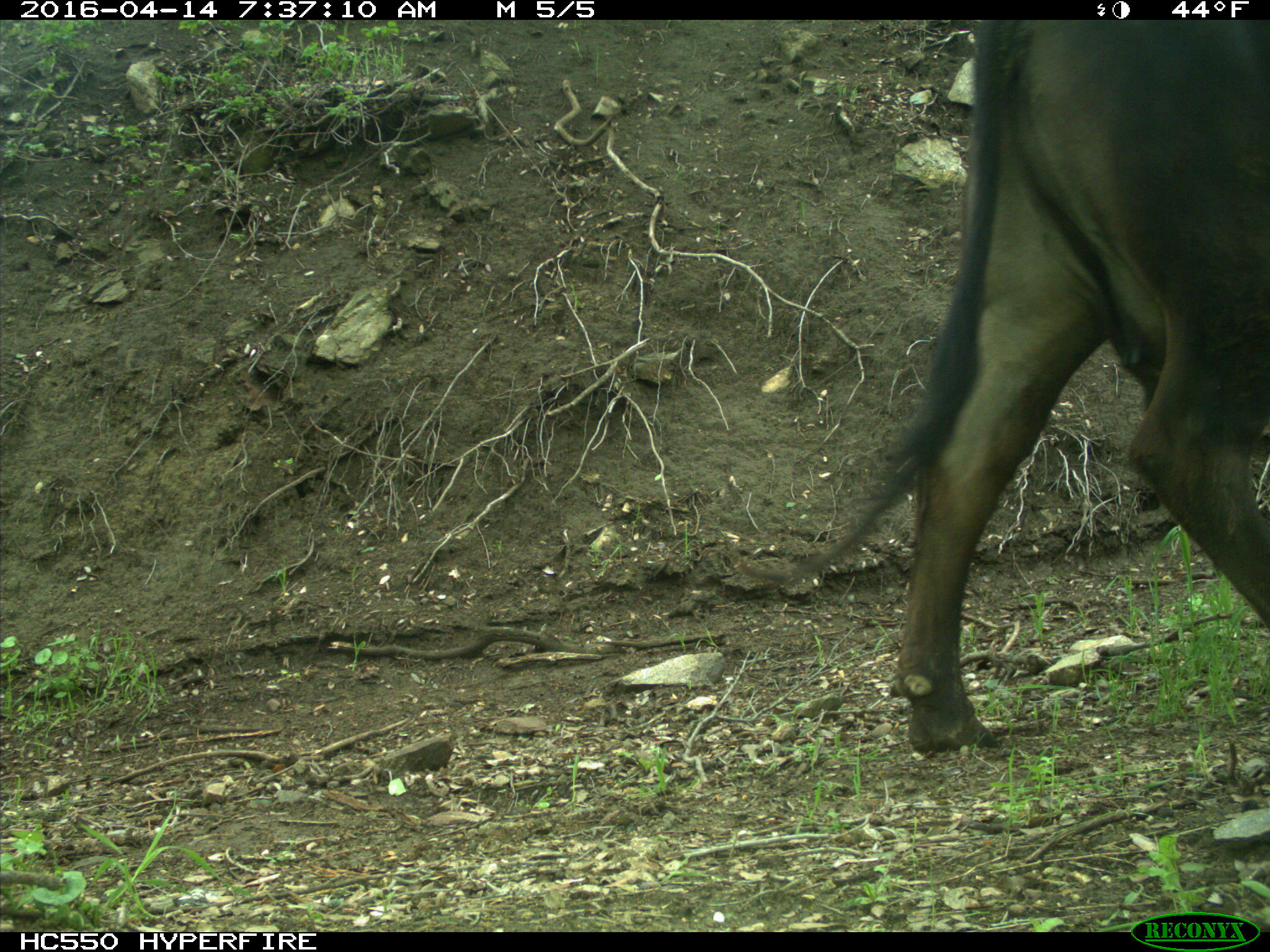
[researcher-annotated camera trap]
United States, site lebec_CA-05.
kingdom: Animalia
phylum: Chordata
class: Mammalia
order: Artiodactyla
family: Bovidae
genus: Bos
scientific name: Bos taurus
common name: domestic cow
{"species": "Bos taurus (domestic cow)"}